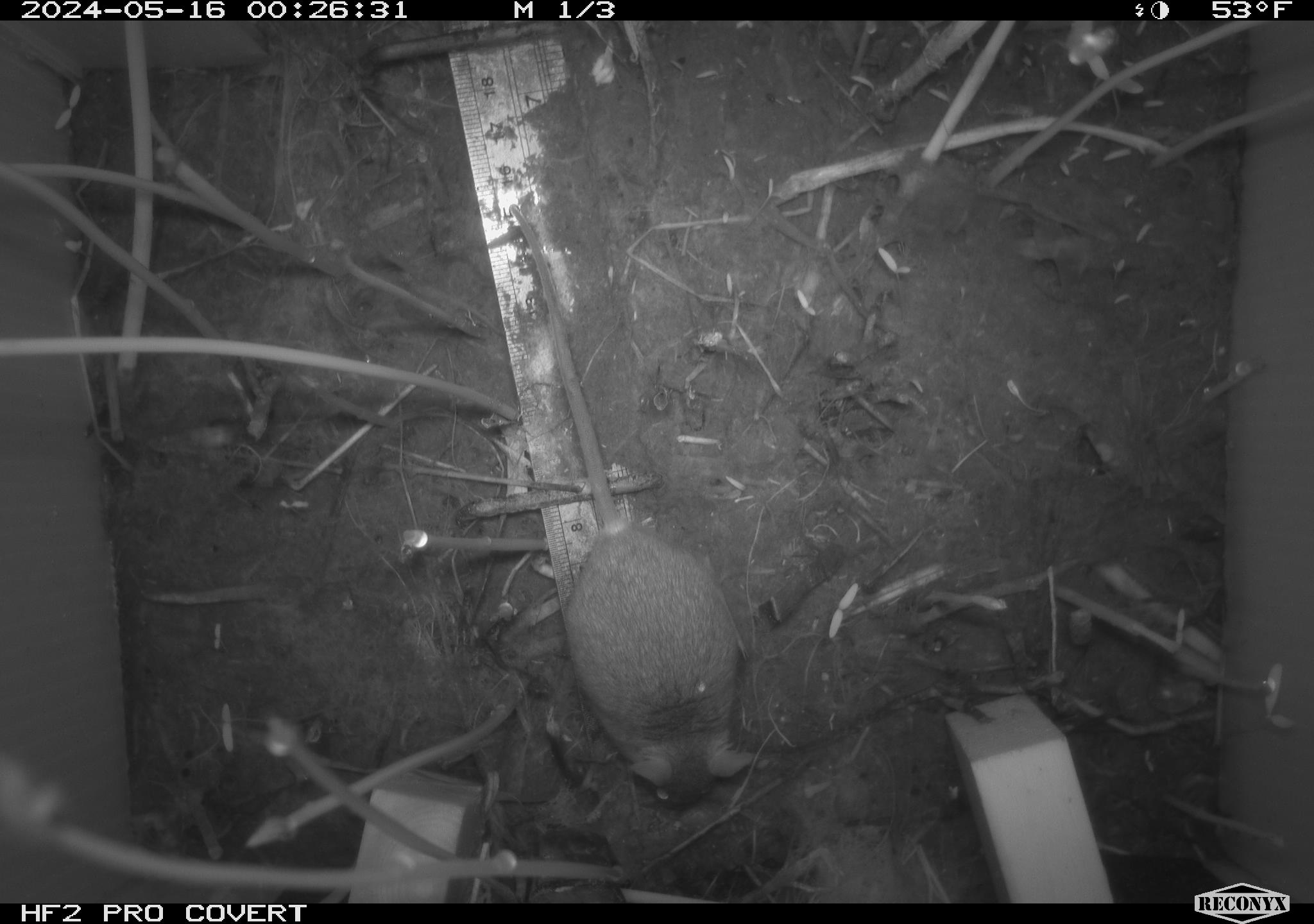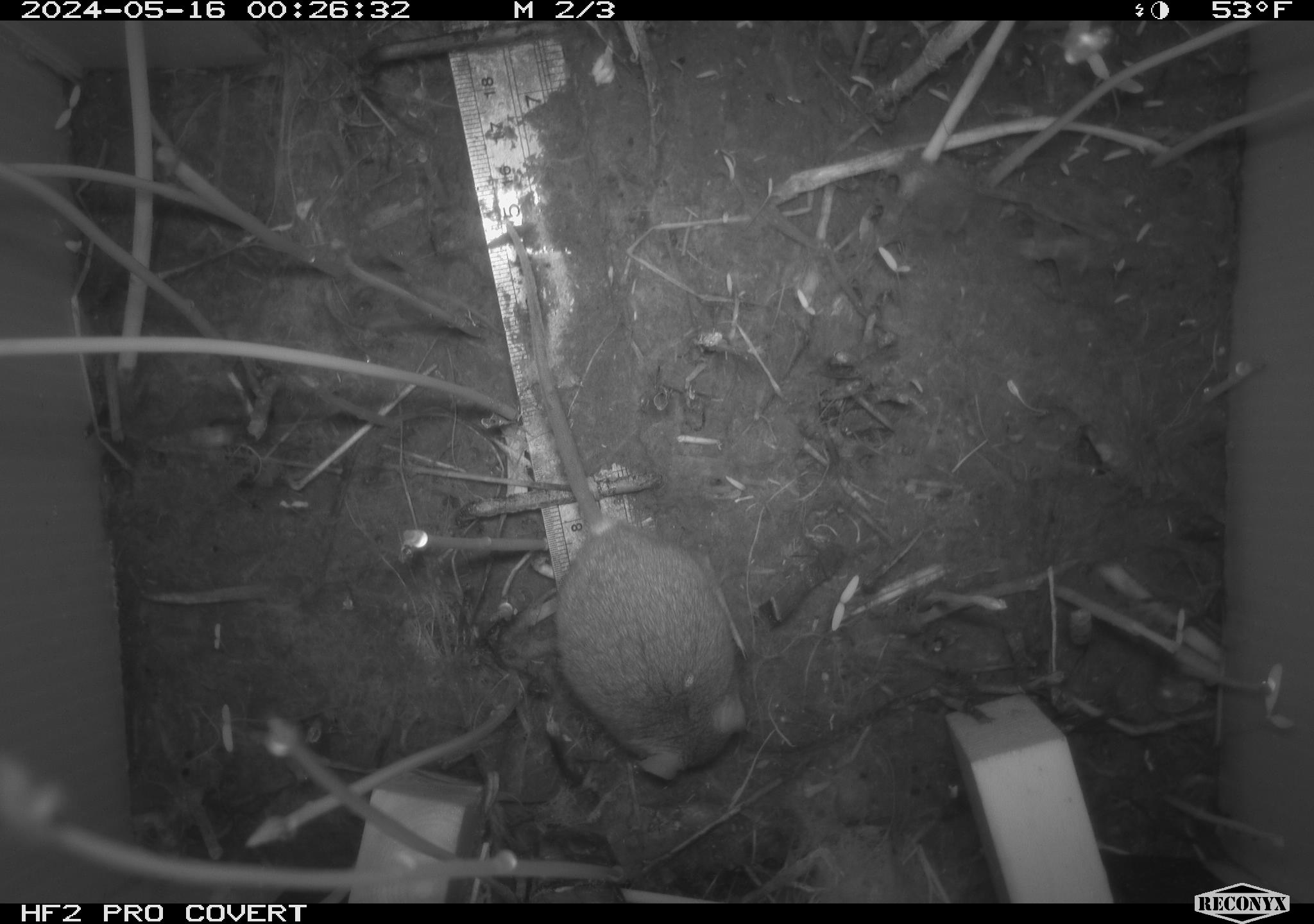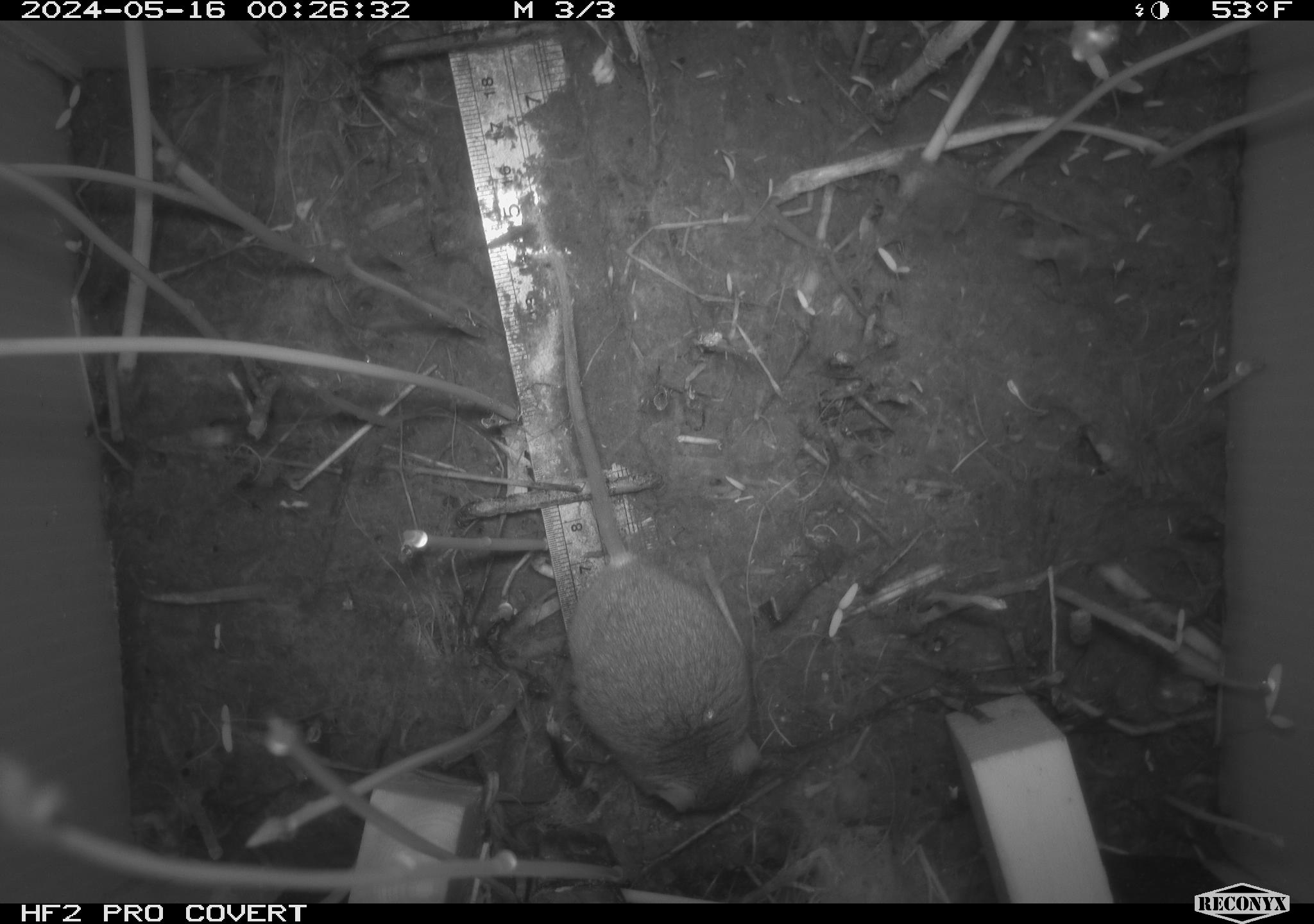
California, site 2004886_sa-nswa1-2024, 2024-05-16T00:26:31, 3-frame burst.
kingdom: Animalia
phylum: Chordata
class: Mammalia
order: Rodentia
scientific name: Rodentia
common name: mouse species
Mouse species (Rodentia).